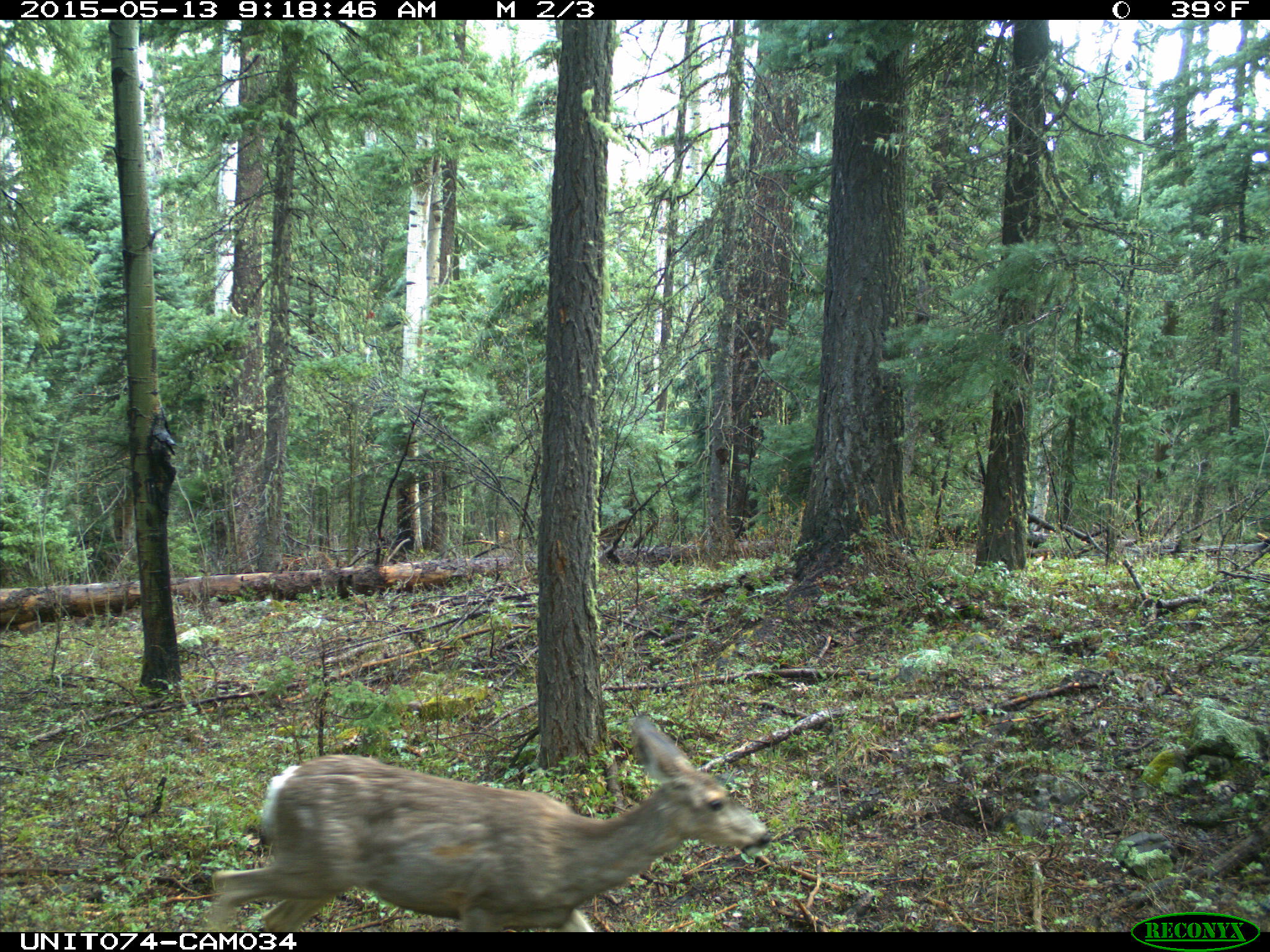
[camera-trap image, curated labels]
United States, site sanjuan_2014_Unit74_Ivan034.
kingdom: Animalia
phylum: Chordata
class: Mammalia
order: Artiodactyla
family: Cervidae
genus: Odocoileus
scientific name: Odocoileus hemionus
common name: mule deer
Odocoileus hemionus (mule deer).